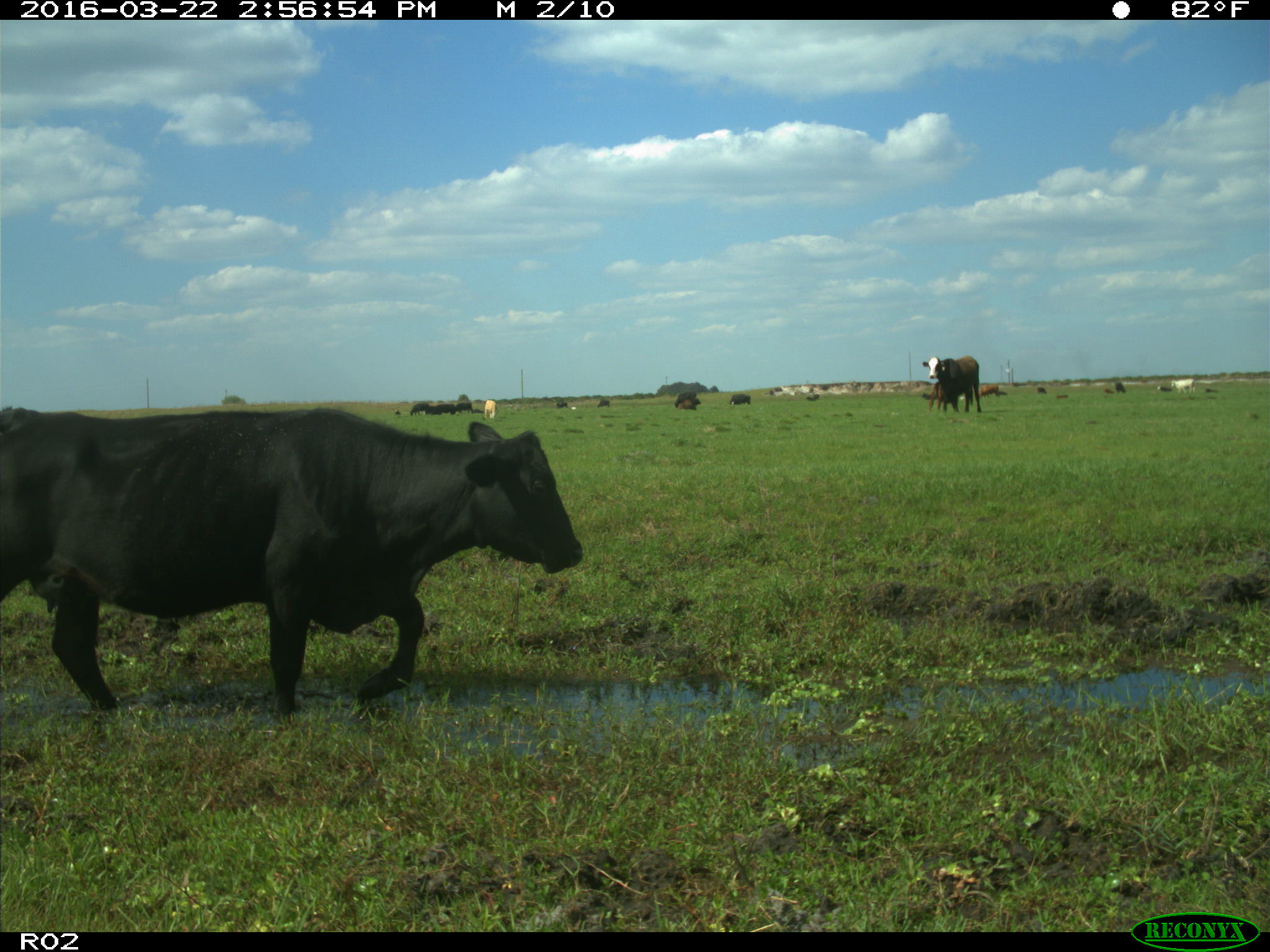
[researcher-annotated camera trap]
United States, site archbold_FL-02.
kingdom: Animalia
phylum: Chordata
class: Mammalia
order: Artiodactyla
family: Bovidae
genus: Bos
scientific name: Bos taurus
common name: domestic cow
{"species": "Bos taurus (domestic cow)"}